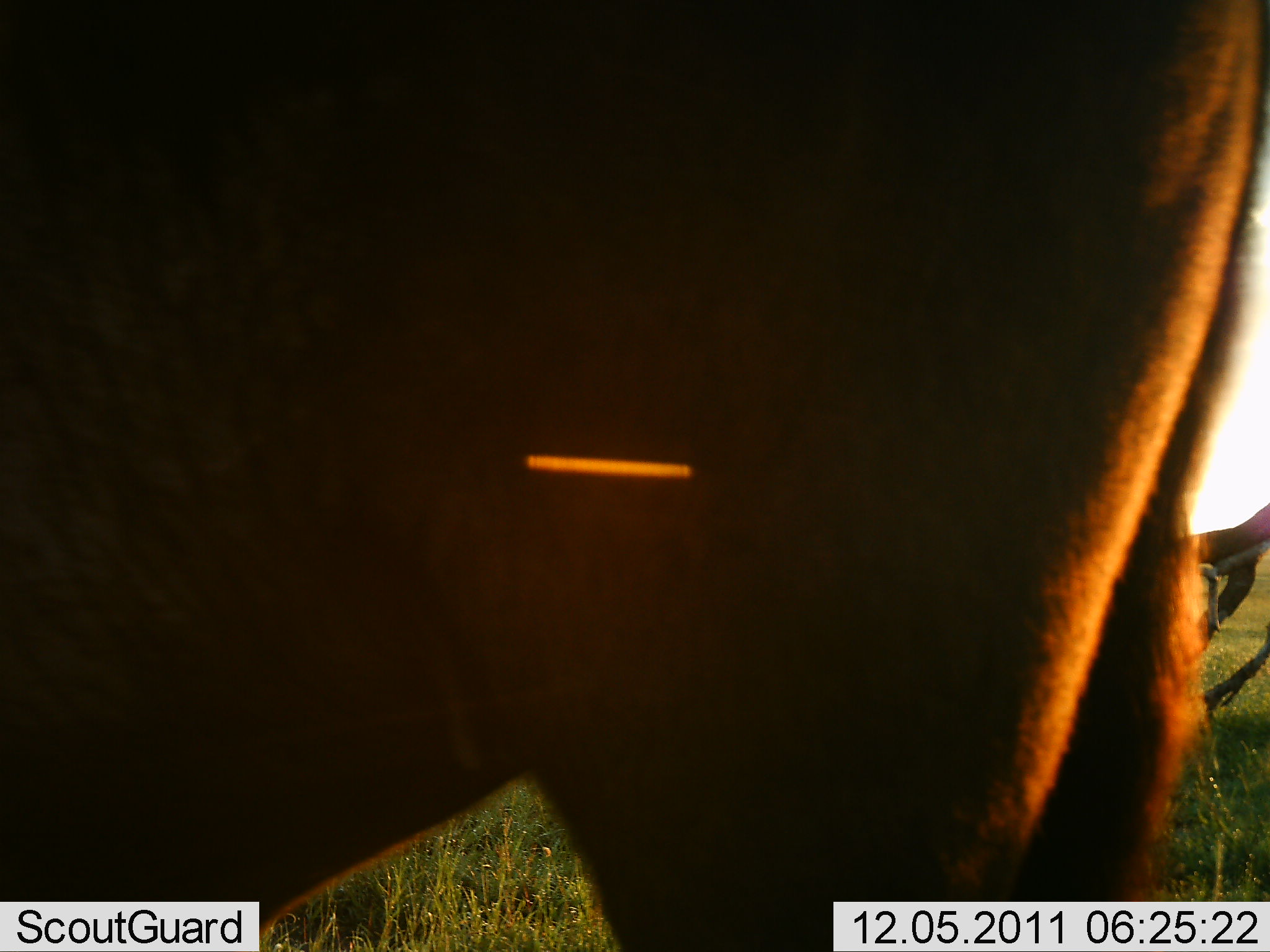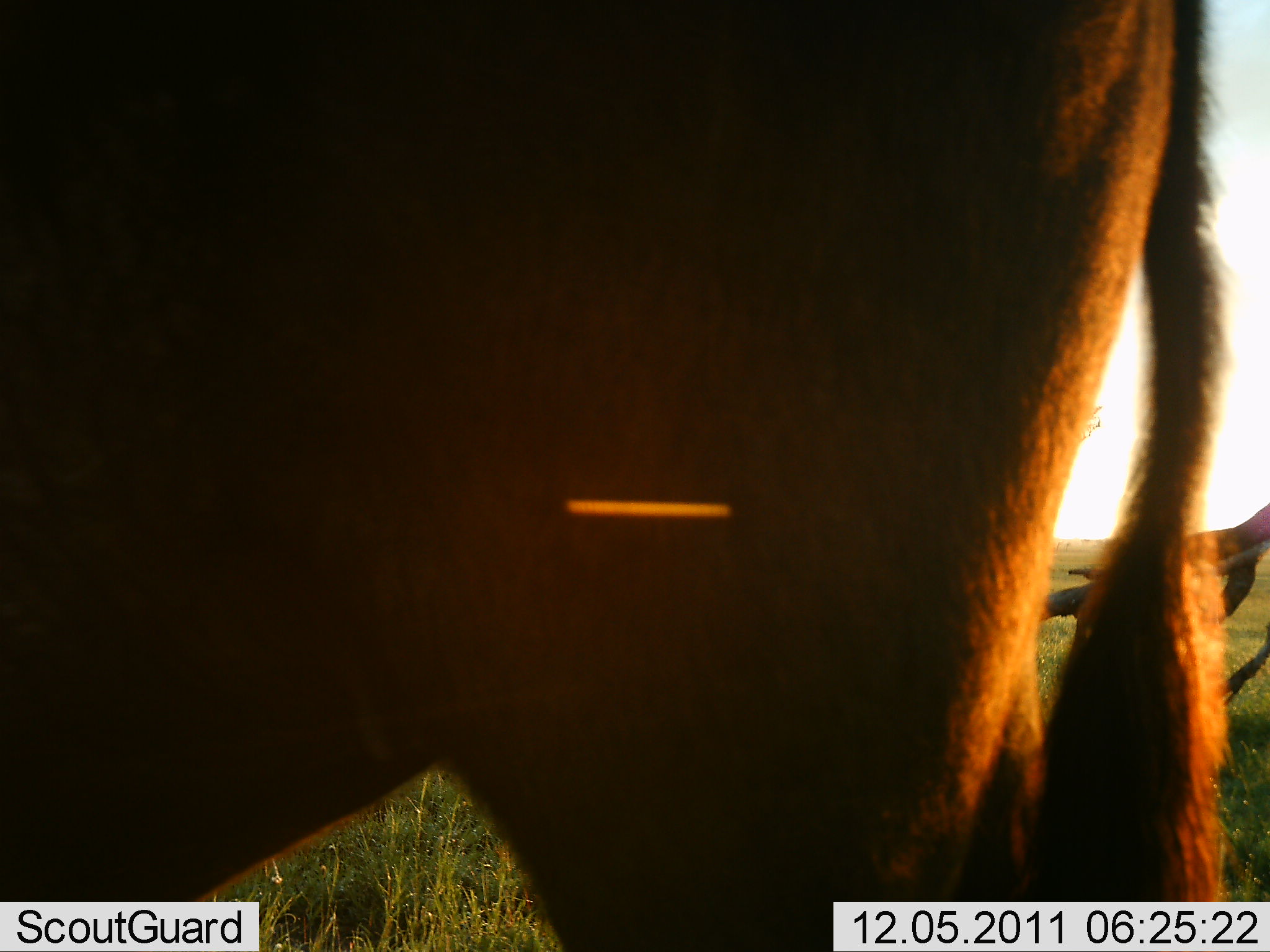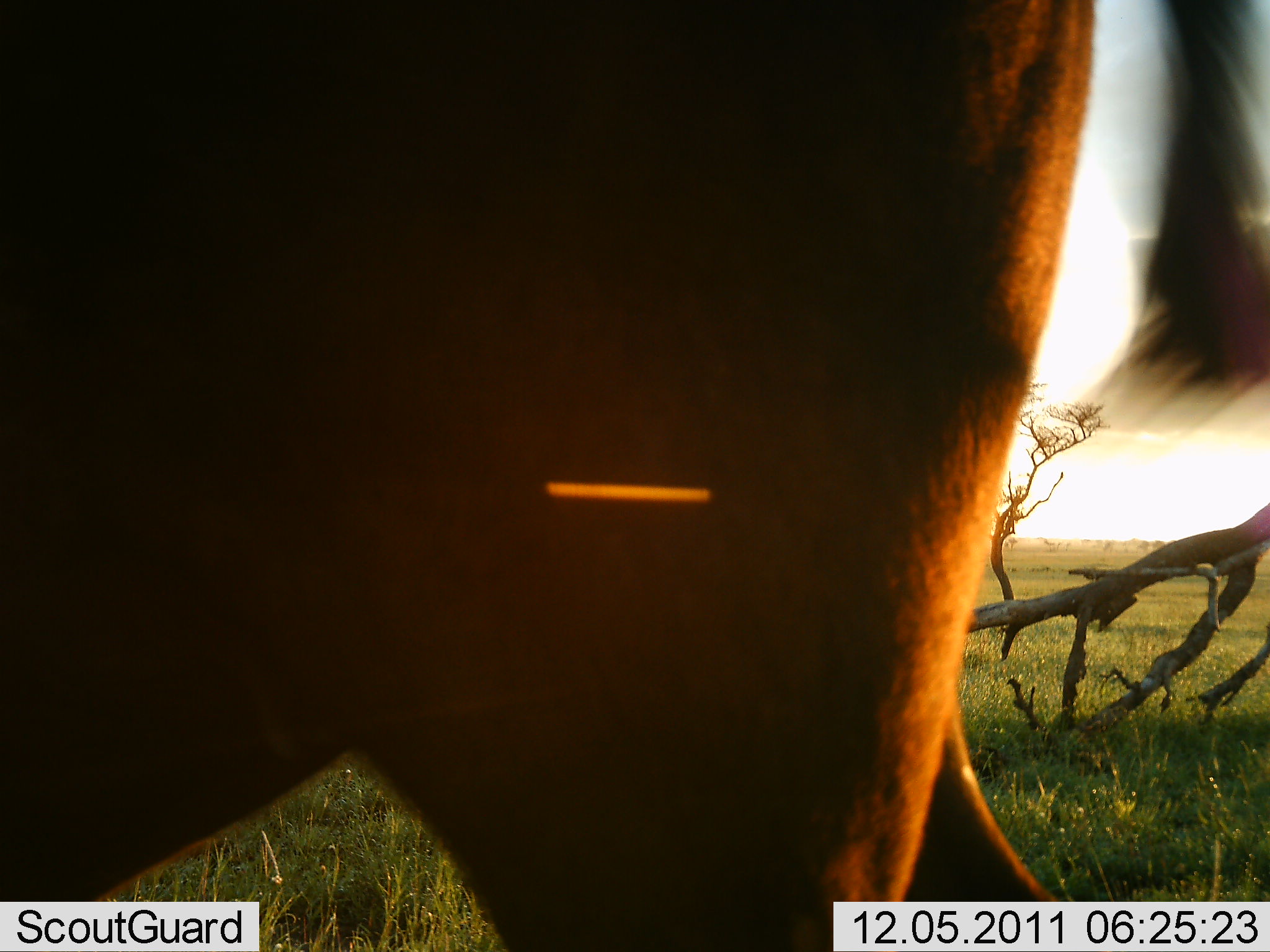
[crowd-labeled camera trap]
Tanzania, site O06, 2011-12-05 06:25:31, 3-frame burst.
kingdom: Animalia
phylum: Chordata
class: Mammalia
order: Artiodactyla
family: Bovidae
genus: Syncerus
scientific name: Syncerus caffer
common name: cape buffalo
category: buffalo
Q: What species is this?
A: Buffalo (cape buffalo) (Syncerus caffer).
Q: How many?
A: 1.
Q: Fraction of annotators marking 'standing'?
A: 38%.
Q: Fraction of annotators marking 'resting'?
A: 0%.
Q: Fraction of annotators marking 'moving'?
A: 62%.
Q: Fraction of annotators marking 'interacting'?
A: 0%.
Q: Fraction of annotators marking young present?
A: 0%.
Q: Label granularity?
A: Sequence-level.